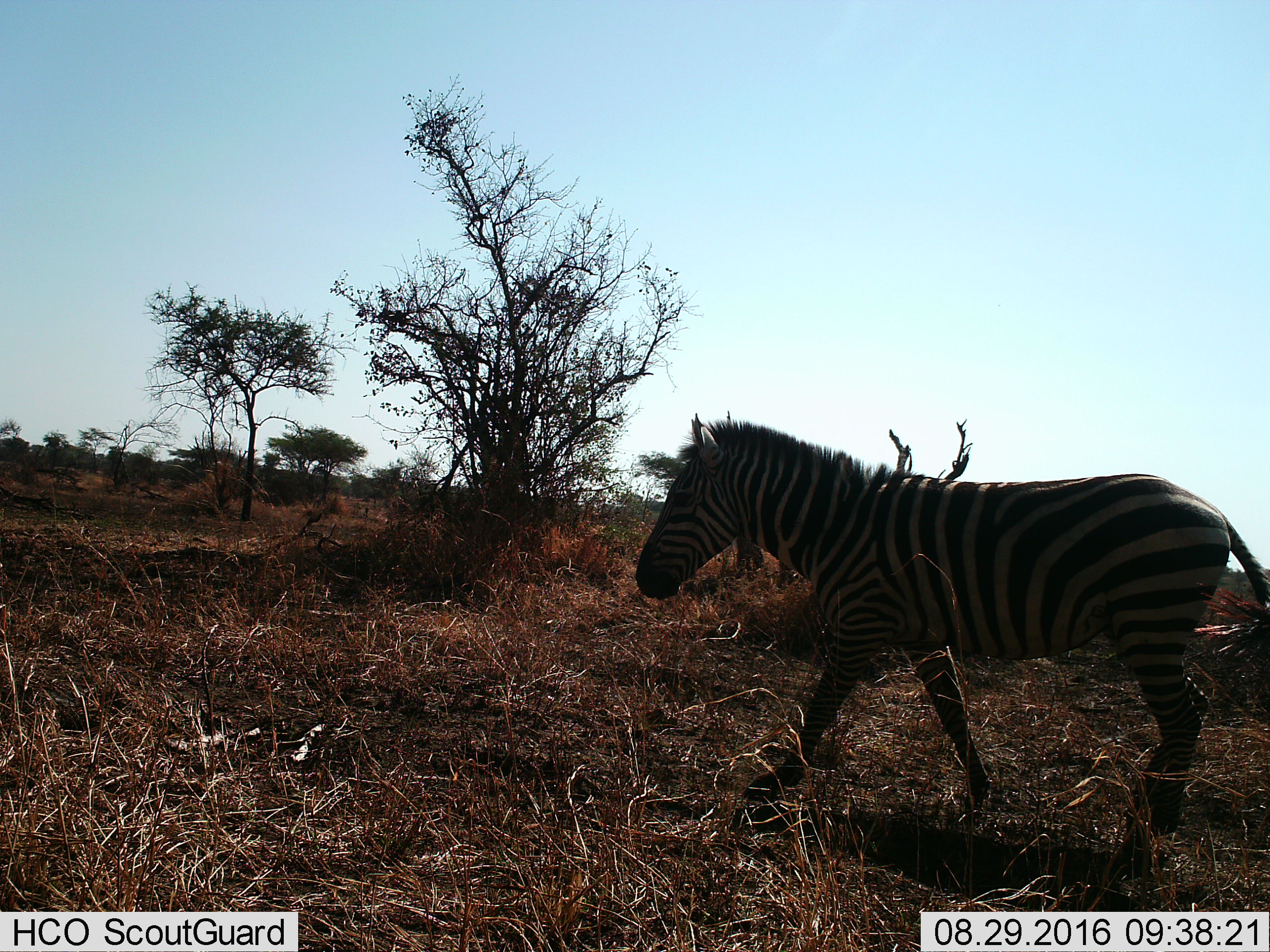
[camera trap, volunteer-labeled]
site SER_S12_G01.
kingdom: Animalia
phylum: Chordata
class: Mammalia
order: Perissodactyla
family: Equidae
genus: Equus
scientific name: Equus quagga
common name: plains zebra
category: zebraplains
Zebraplains (plains zebra) (Equus quagga), count 1. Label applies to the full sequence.